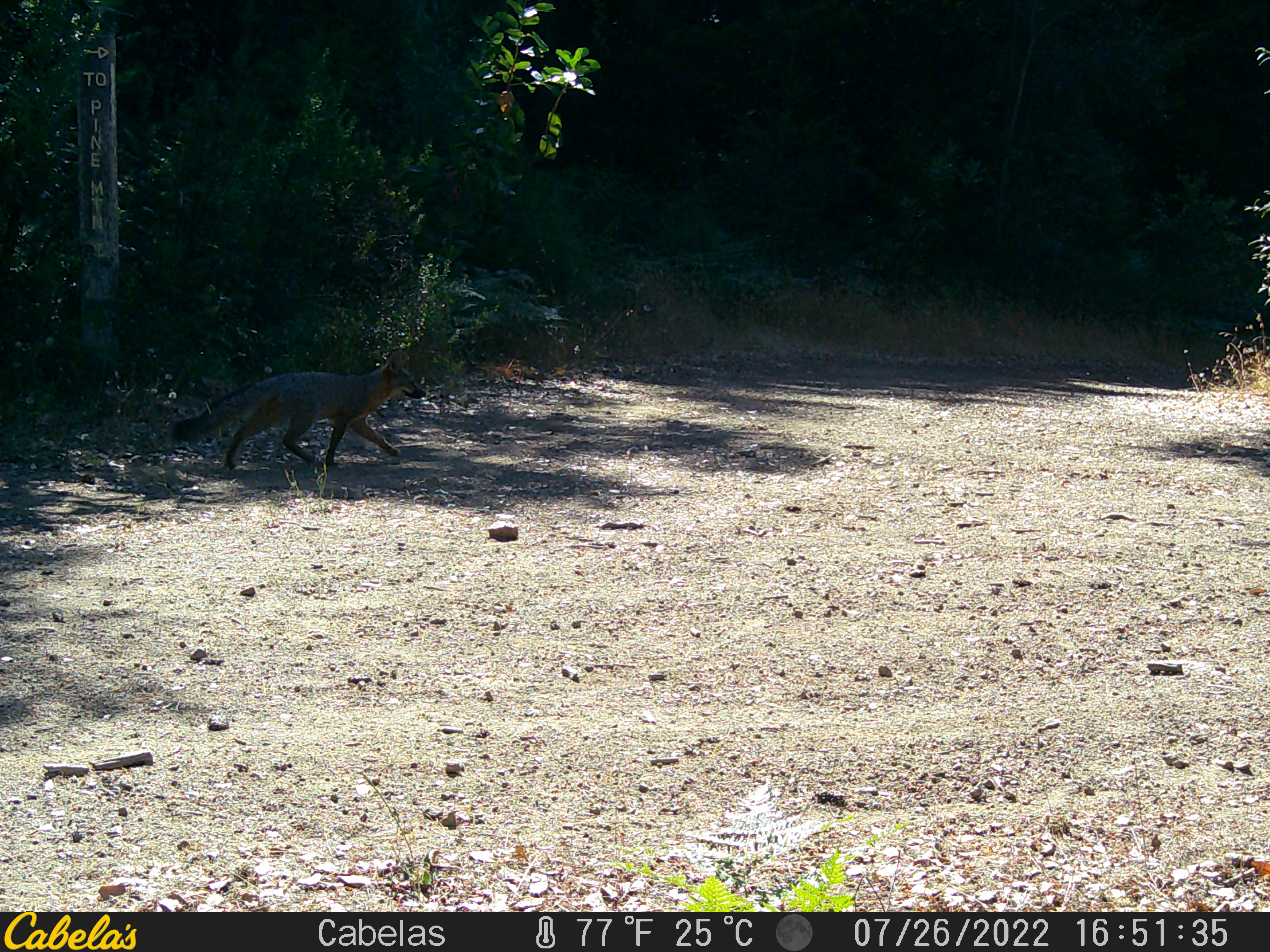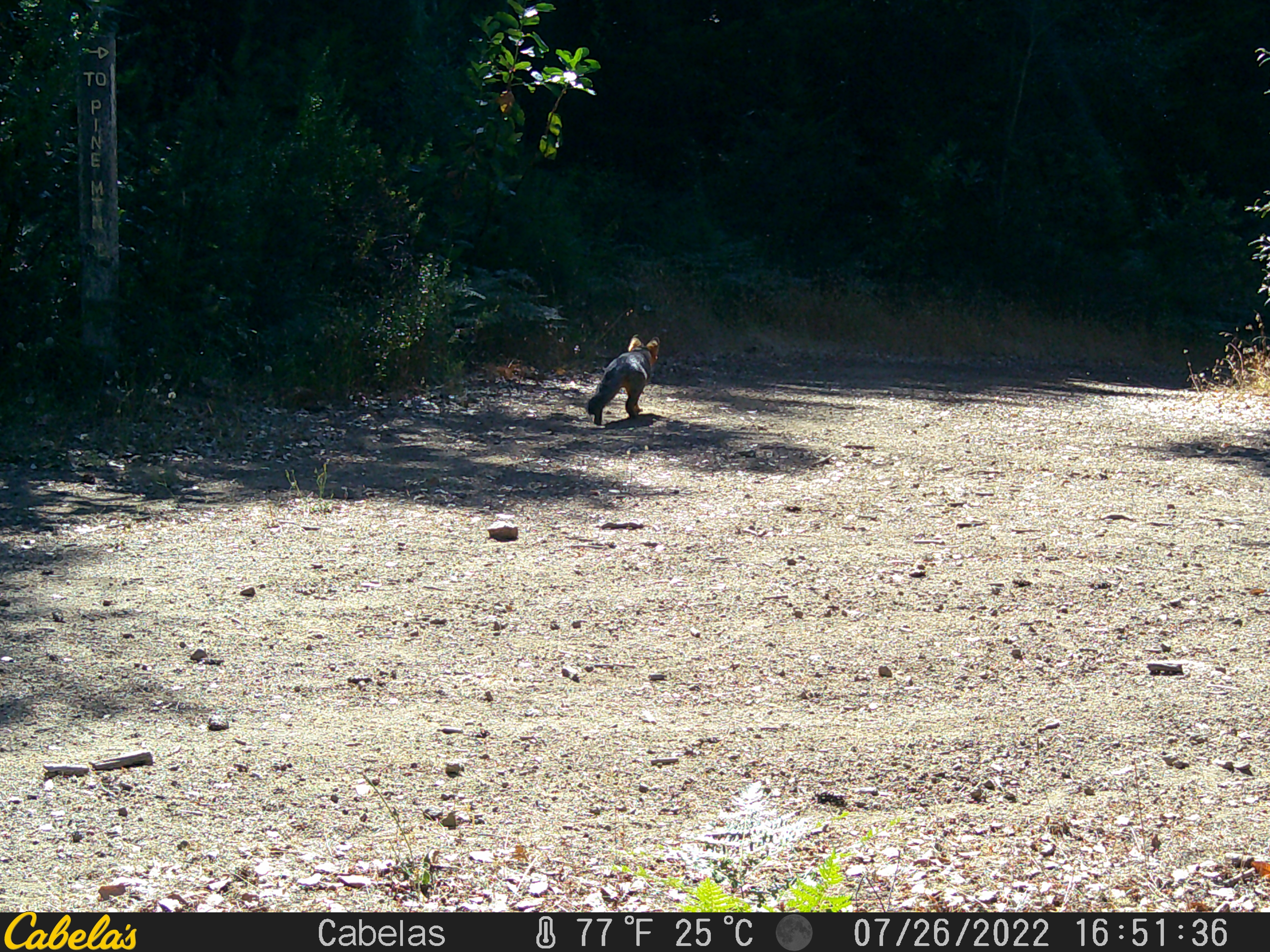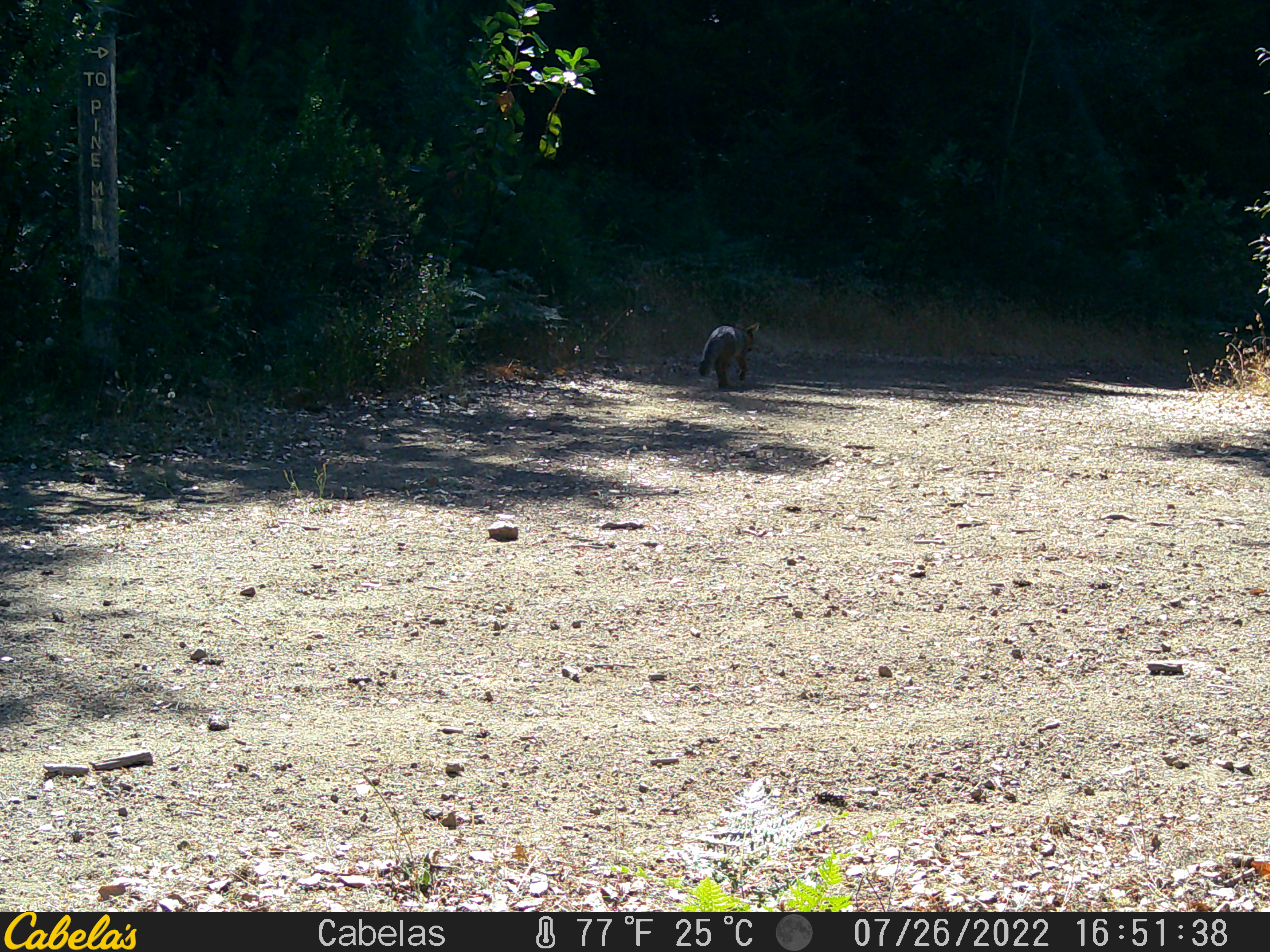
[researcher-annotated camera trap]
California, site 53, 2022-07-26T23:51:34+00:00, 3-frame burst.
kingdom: Animalia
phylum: Chordata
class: Mammalia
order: Carnivora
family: Canidae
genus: Urocyon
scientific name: Urocyon cinereoargenteus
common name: gray fox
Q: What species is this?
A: Gray fox (Urocyon cinereoargenteus).